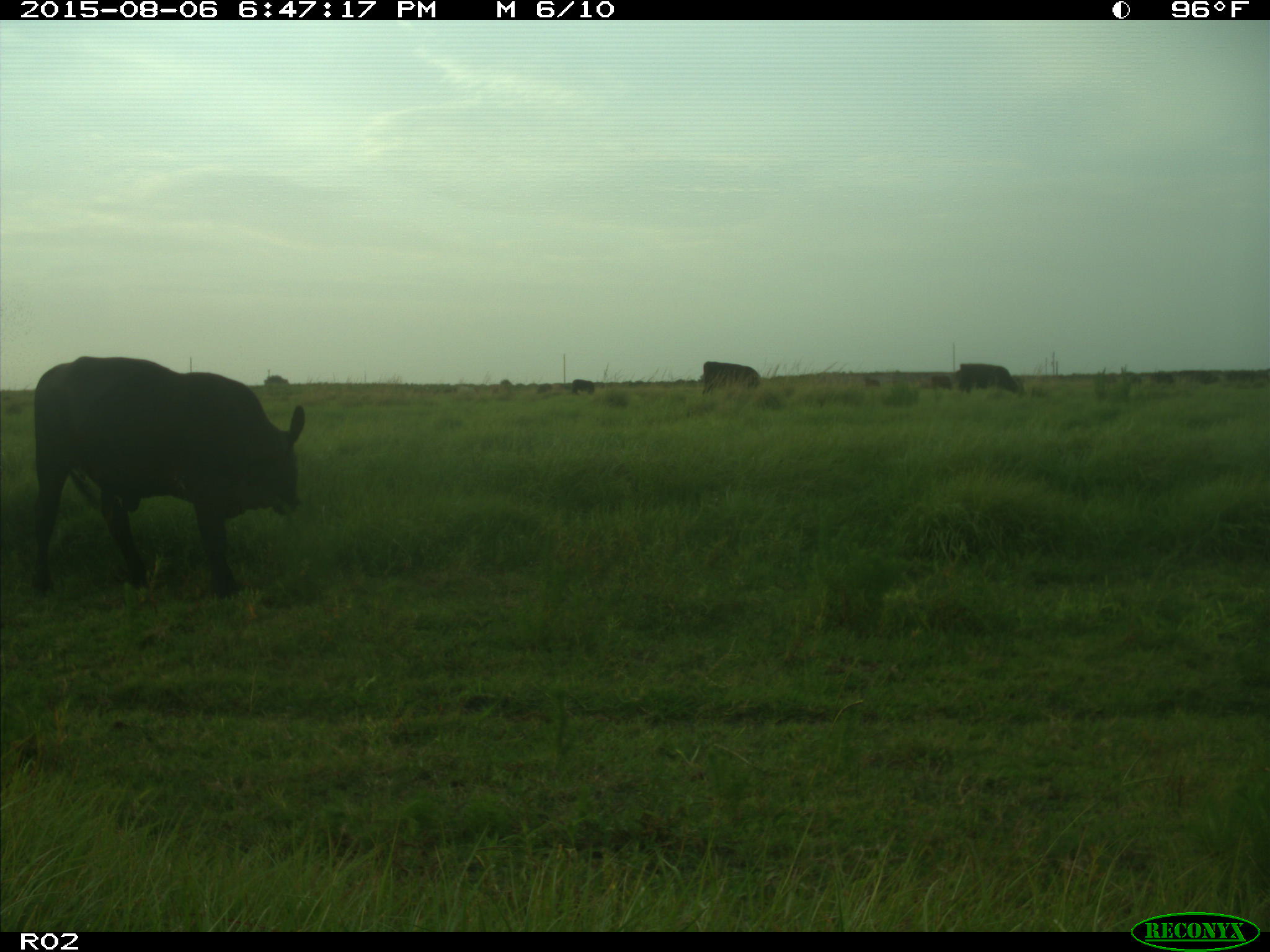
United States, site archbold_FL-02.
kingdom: Animalia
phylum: Chordata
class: Mammalia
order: Artiodactyla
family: Bovidae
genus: Bos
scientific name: Bos taurus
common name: domestic cow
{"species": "Bos taurus (domestic cow)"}